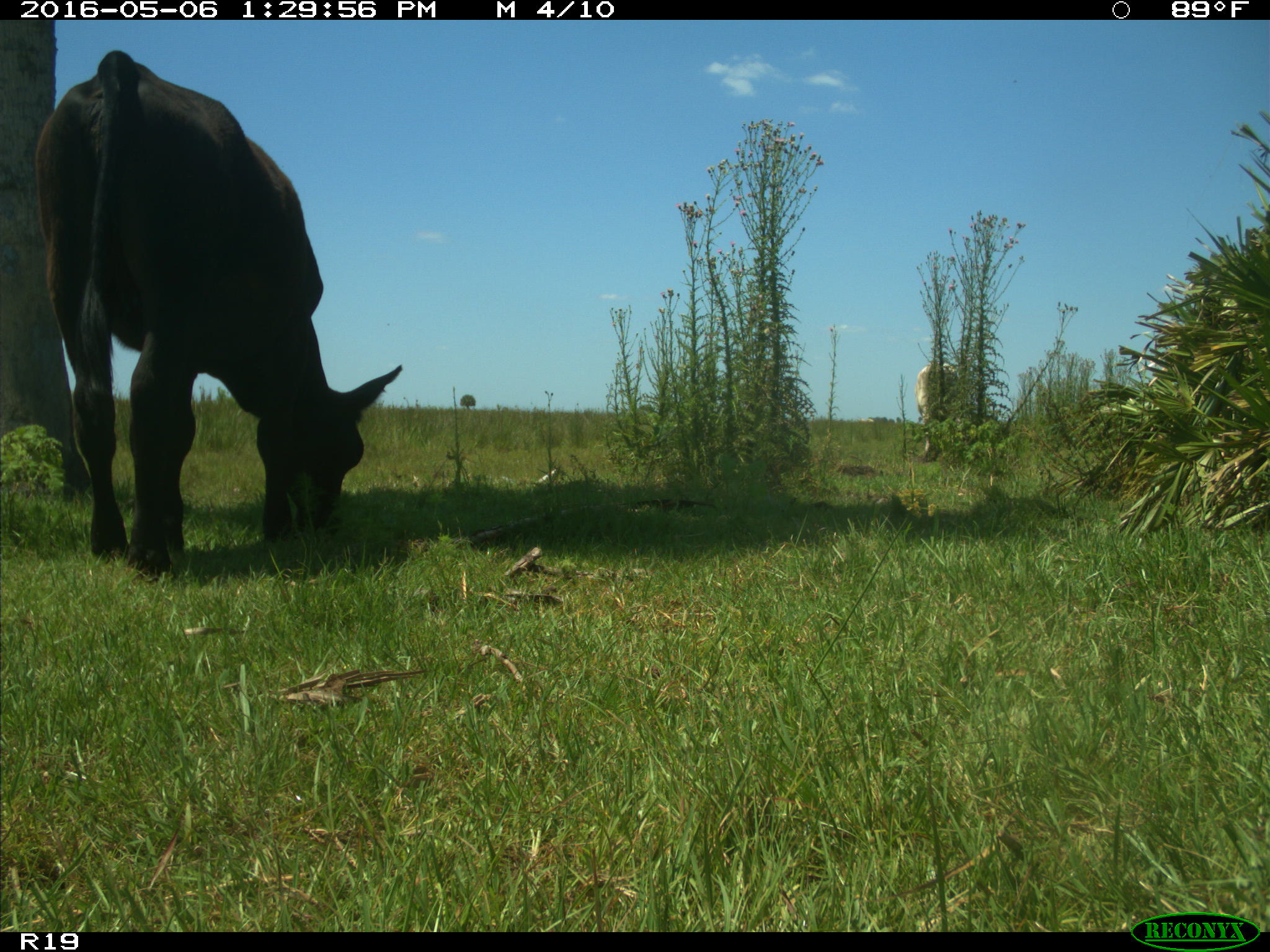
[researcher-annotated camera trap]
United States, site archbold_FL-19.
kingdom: Animalia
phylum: Chordata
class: Mammalia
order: Artiodactyla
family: Bovidae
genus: Bos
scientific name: Bos taurus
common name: domestic cow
Bos taurus (domestic cow).